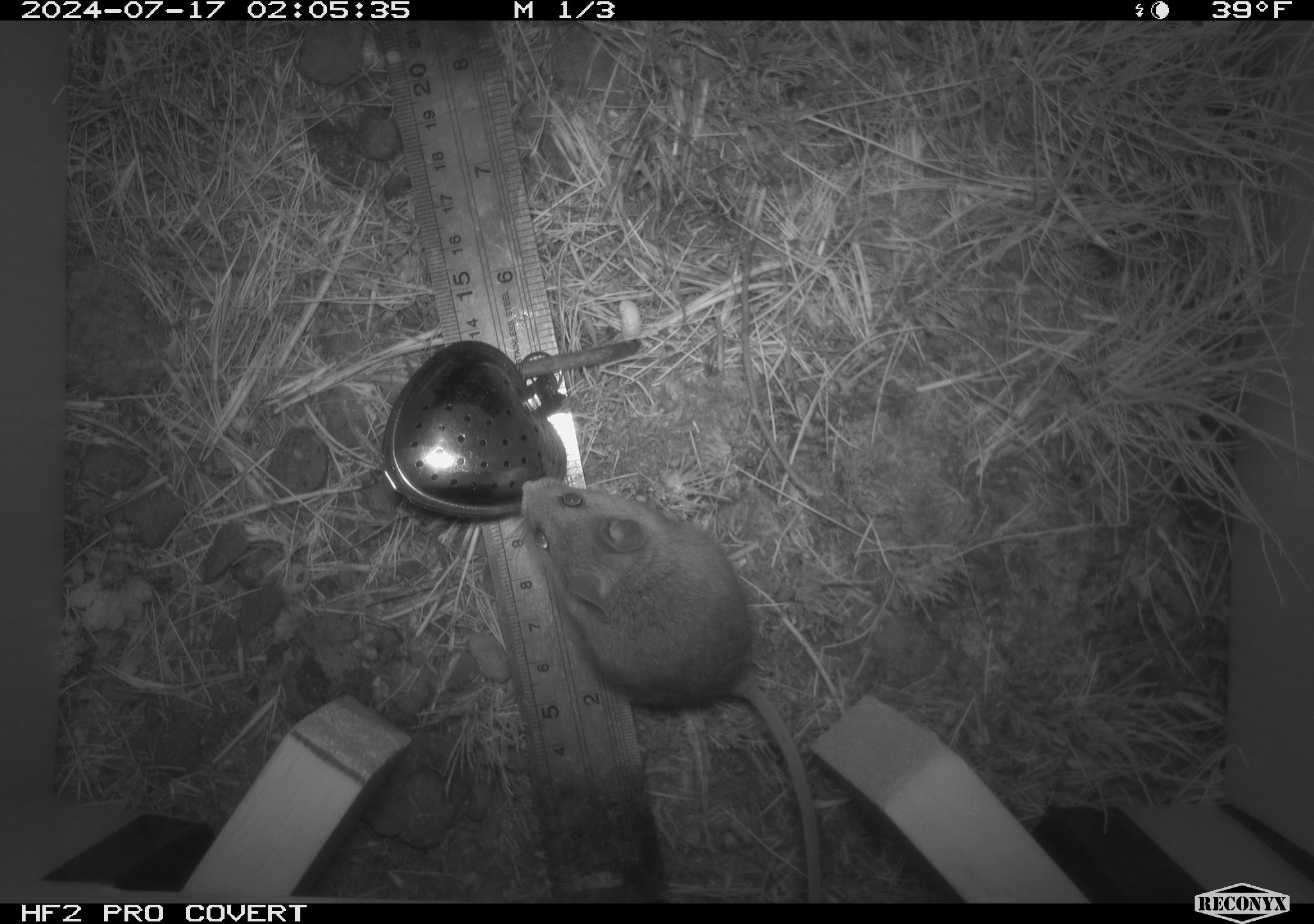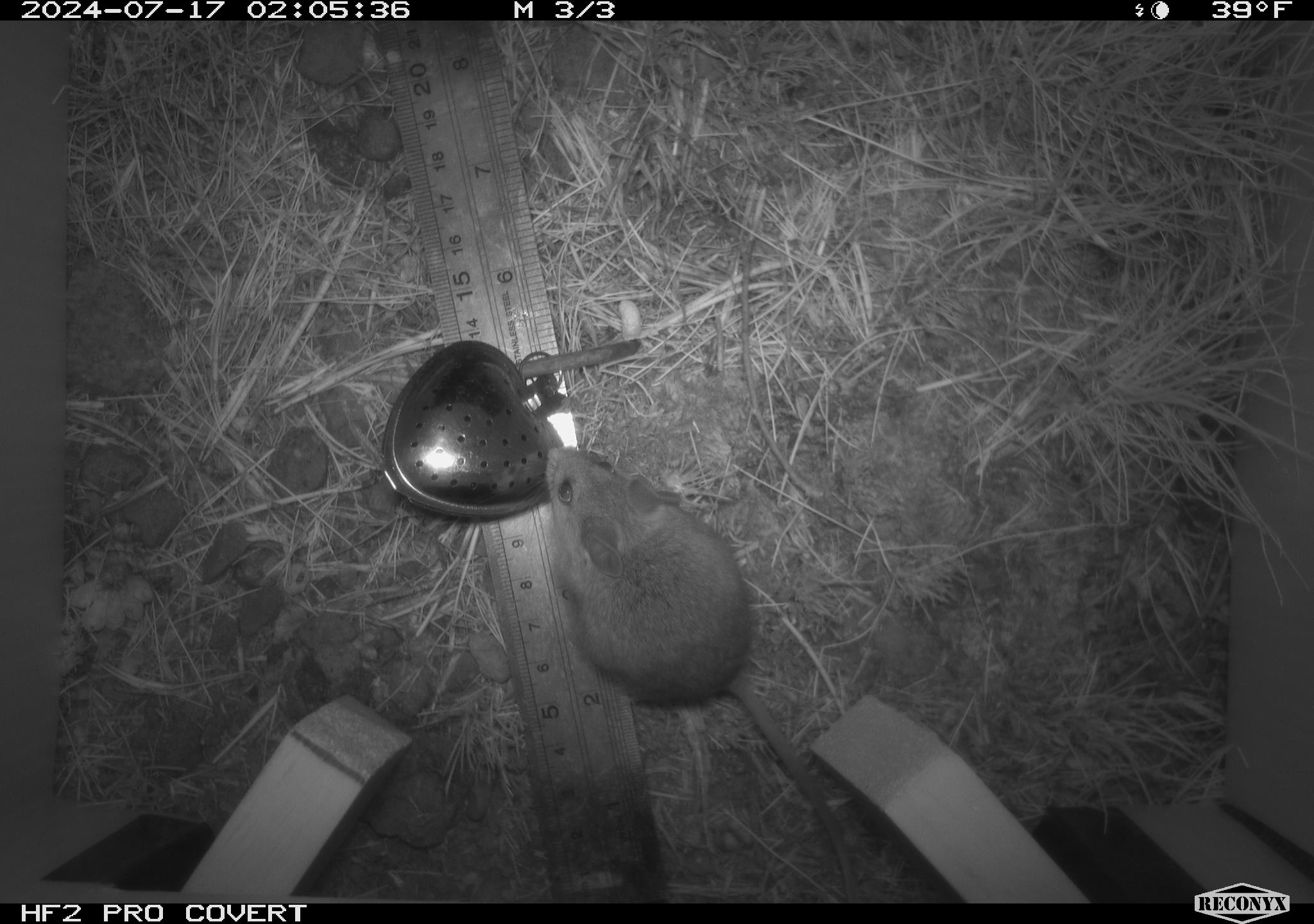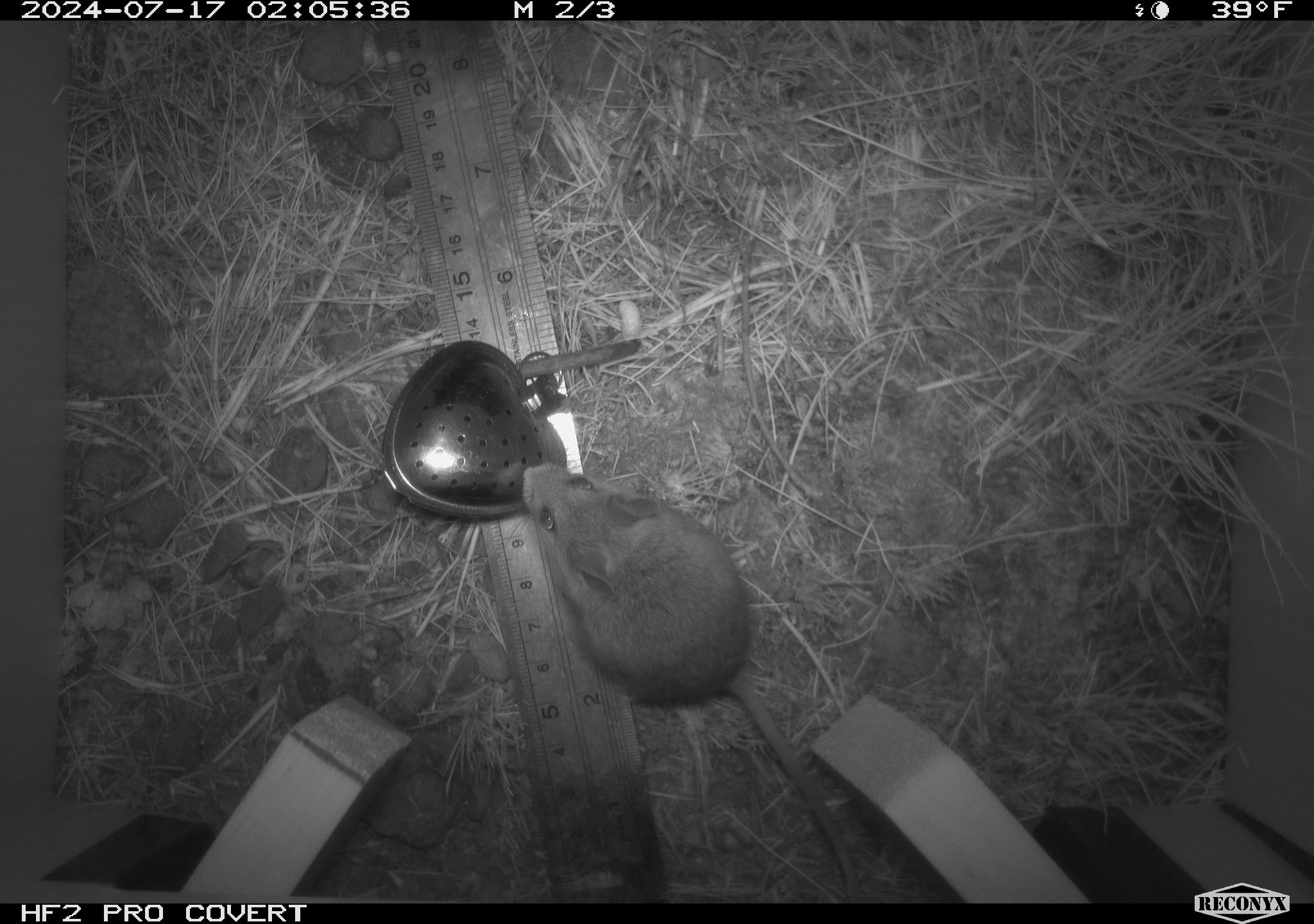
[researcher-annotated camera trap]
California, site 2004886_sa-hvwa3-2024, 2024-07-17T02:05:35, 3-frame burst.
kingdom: Animalia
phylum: Chordata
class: Mammalia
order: Rodentia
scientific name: Rodentia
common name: mouse species